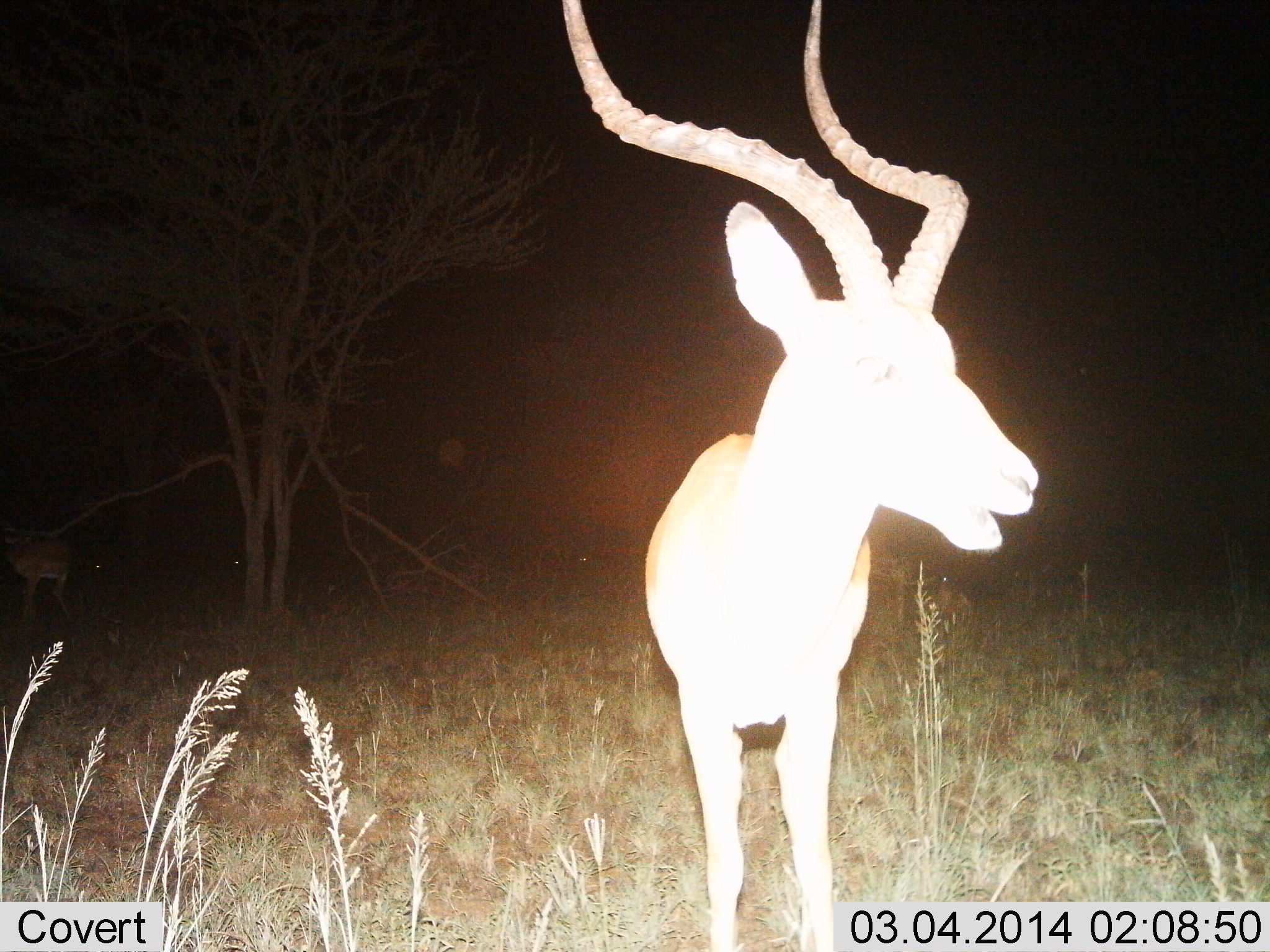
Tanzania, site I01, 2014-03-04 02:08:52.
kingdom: Animalia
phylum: Chordata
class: Mammalia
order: Artiodactyla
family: Bovidae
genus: Aepyceros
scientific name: Aepyceros melampus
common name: impala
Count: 2.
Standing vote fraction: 100%.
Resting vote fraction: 0%.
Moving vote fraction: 0%.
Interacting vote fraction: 0%.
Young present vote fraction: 0%.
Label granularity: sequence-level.